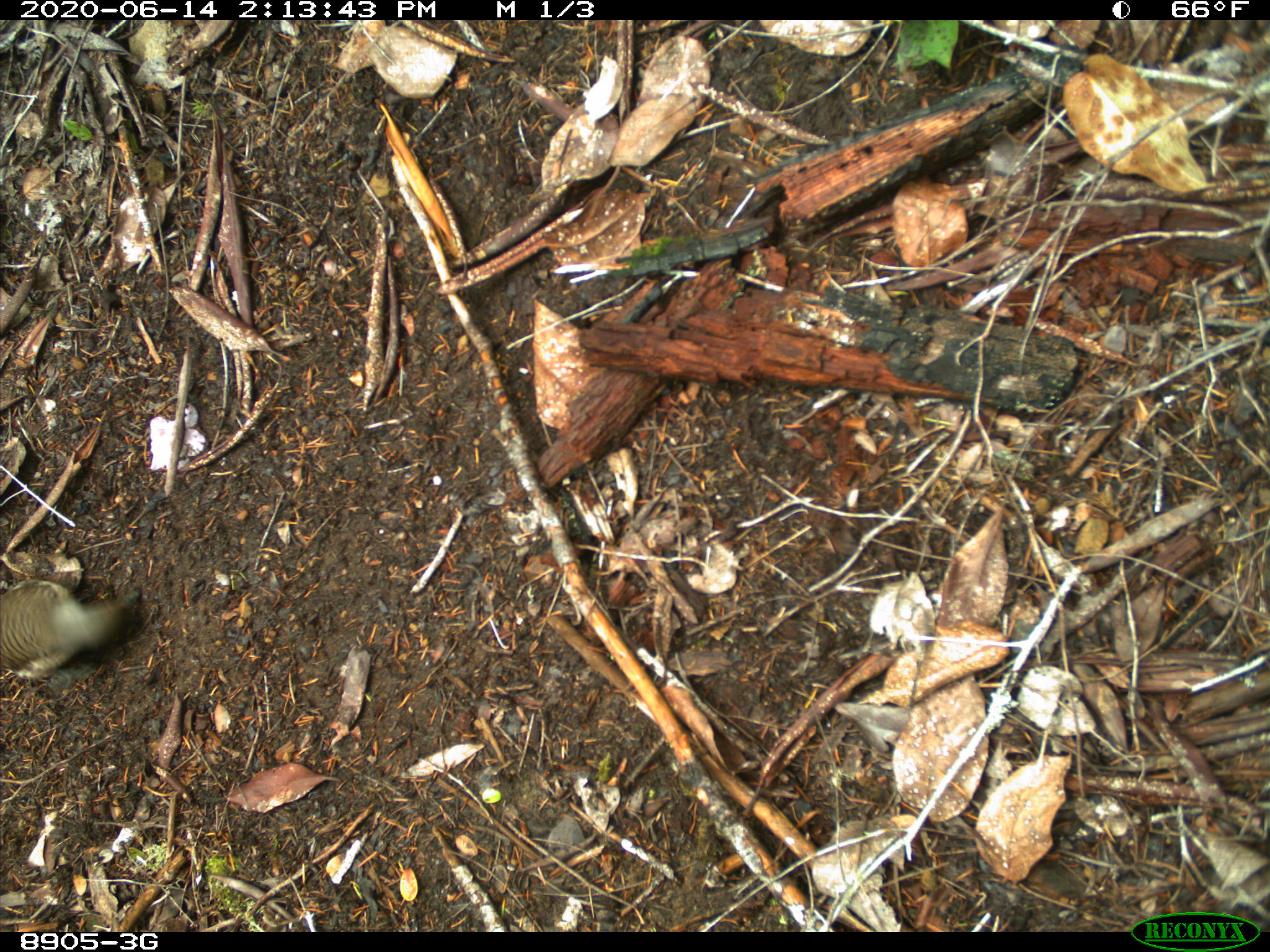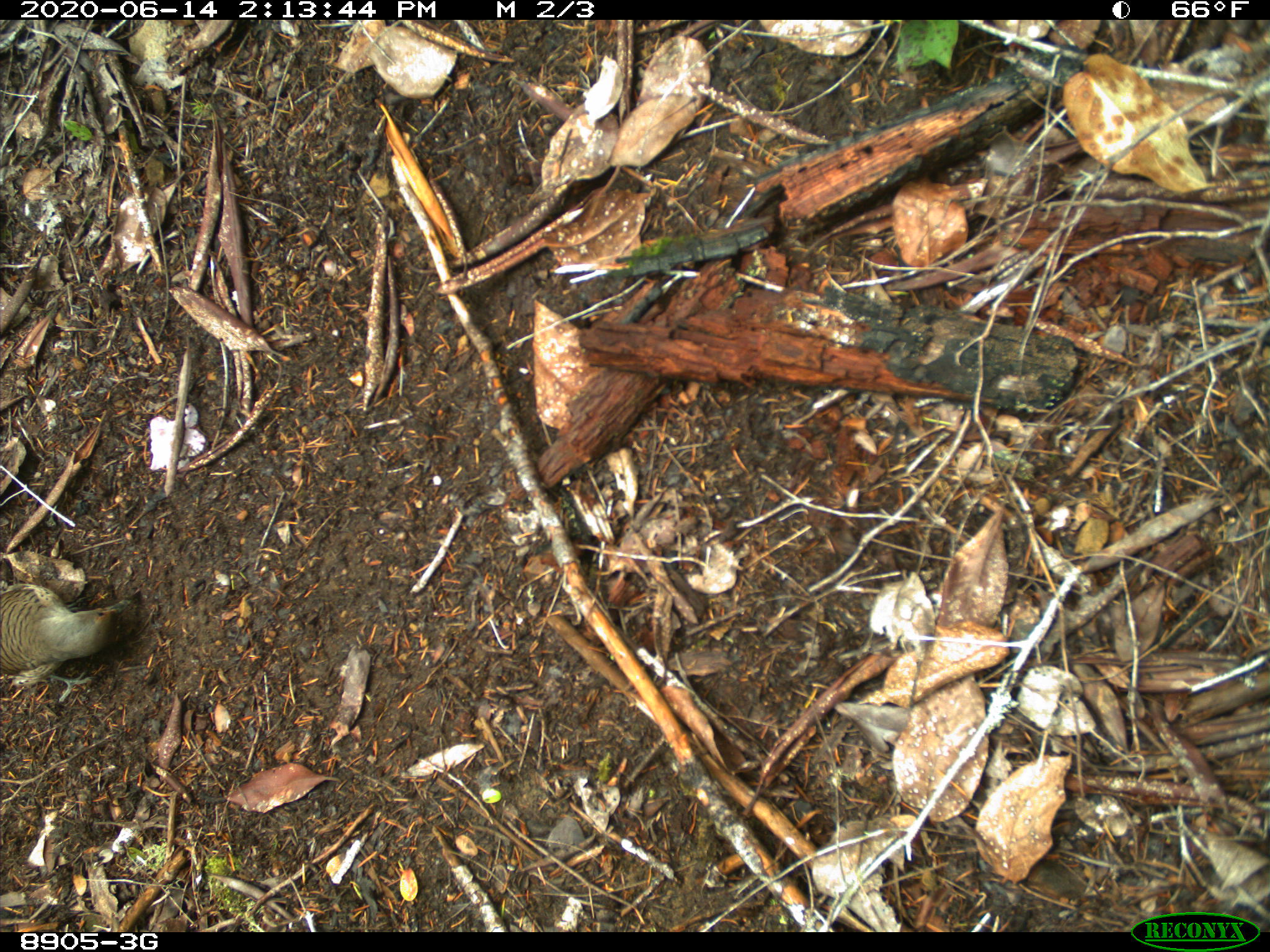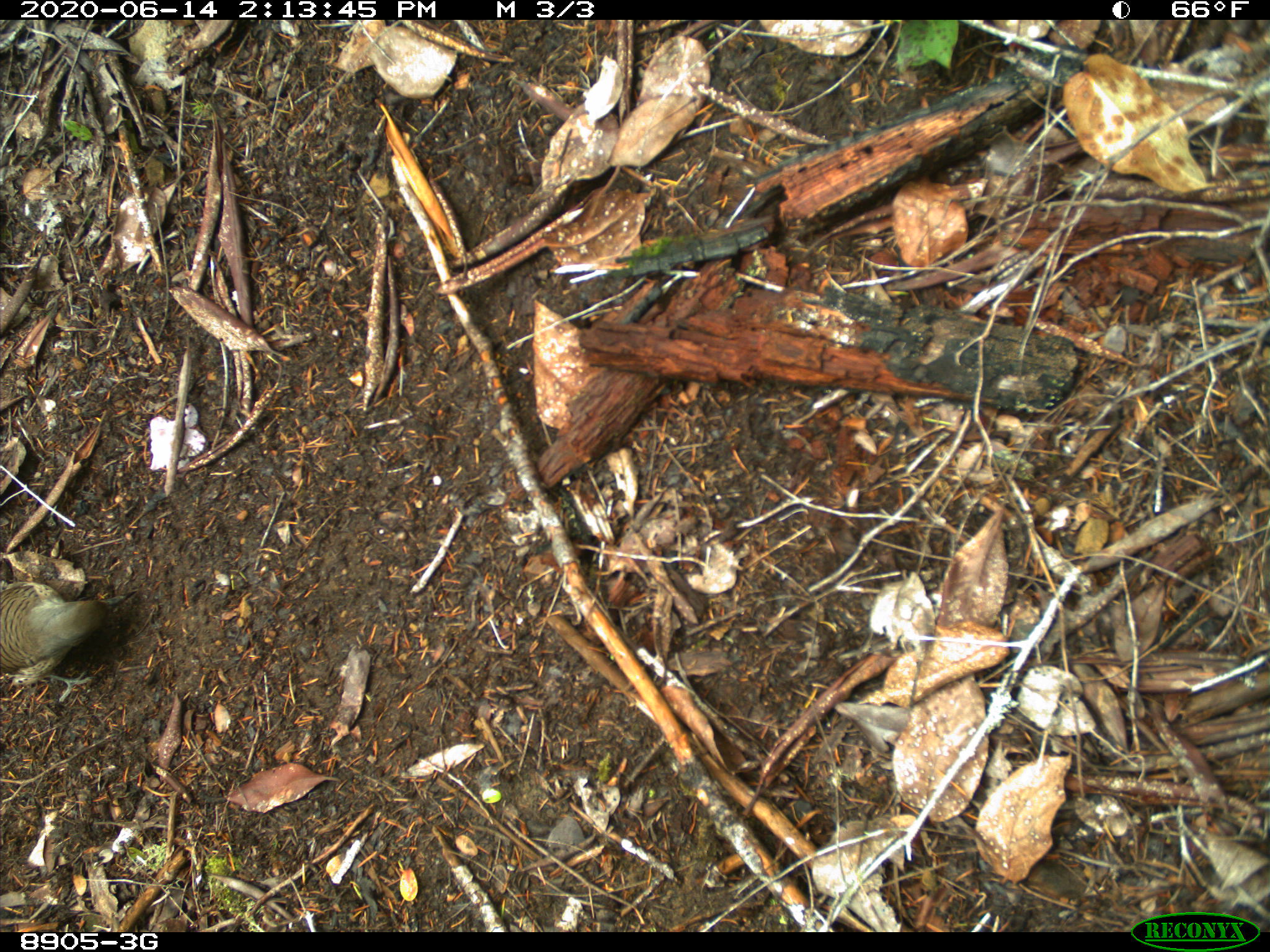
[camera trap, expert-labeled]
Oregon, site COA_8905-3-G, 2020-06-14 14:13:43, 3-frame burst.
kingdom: Animalia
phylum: Chordata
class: Aves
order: Piciformes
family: Picidae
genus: Colaptes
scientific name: Colaptes auratus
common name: northern flicker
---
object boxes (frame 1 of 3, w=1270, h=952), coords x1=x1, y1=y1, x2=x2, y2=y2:
northern flicker: x1=0, y1=567, x2=148, y2=684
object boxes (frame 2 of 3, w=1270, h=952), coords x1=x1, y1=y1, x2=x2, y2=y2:
northern flicker: x1=0, y1=580, x2=148, y2=690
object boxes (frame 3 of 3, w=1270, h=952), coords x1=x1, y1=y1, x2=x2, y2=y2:
northern flicker: x1=3, y1=565, x2=139, y2=699